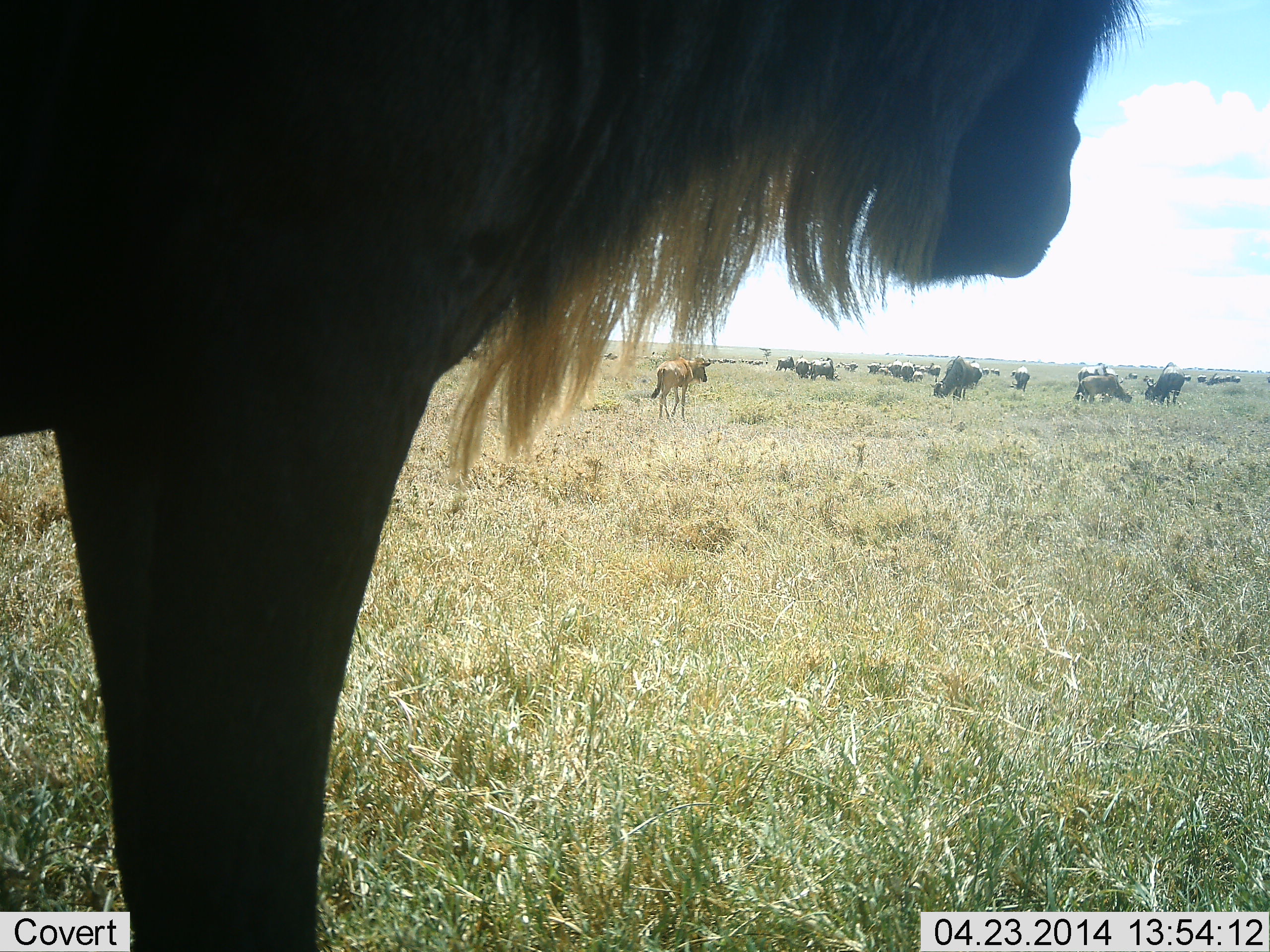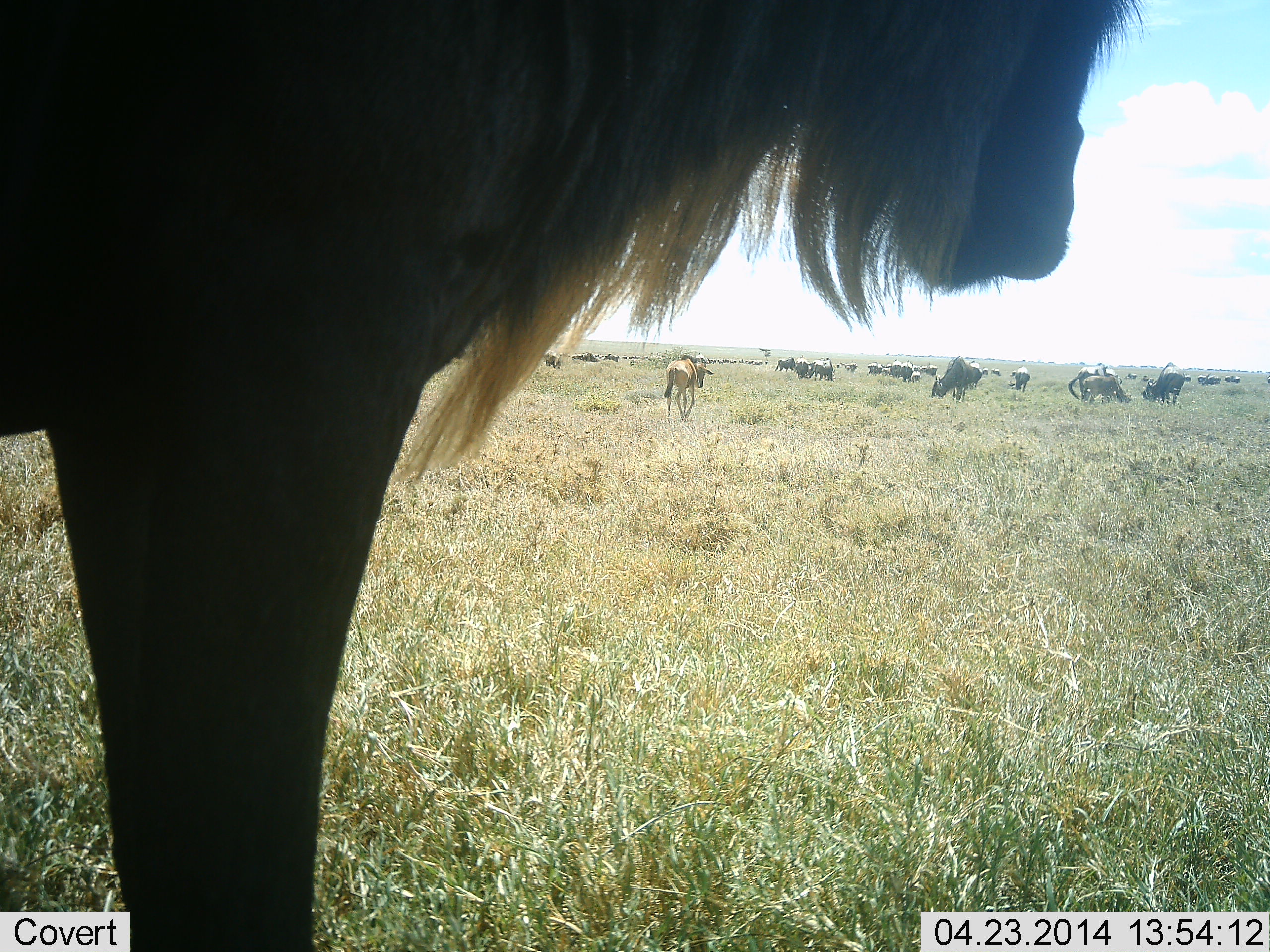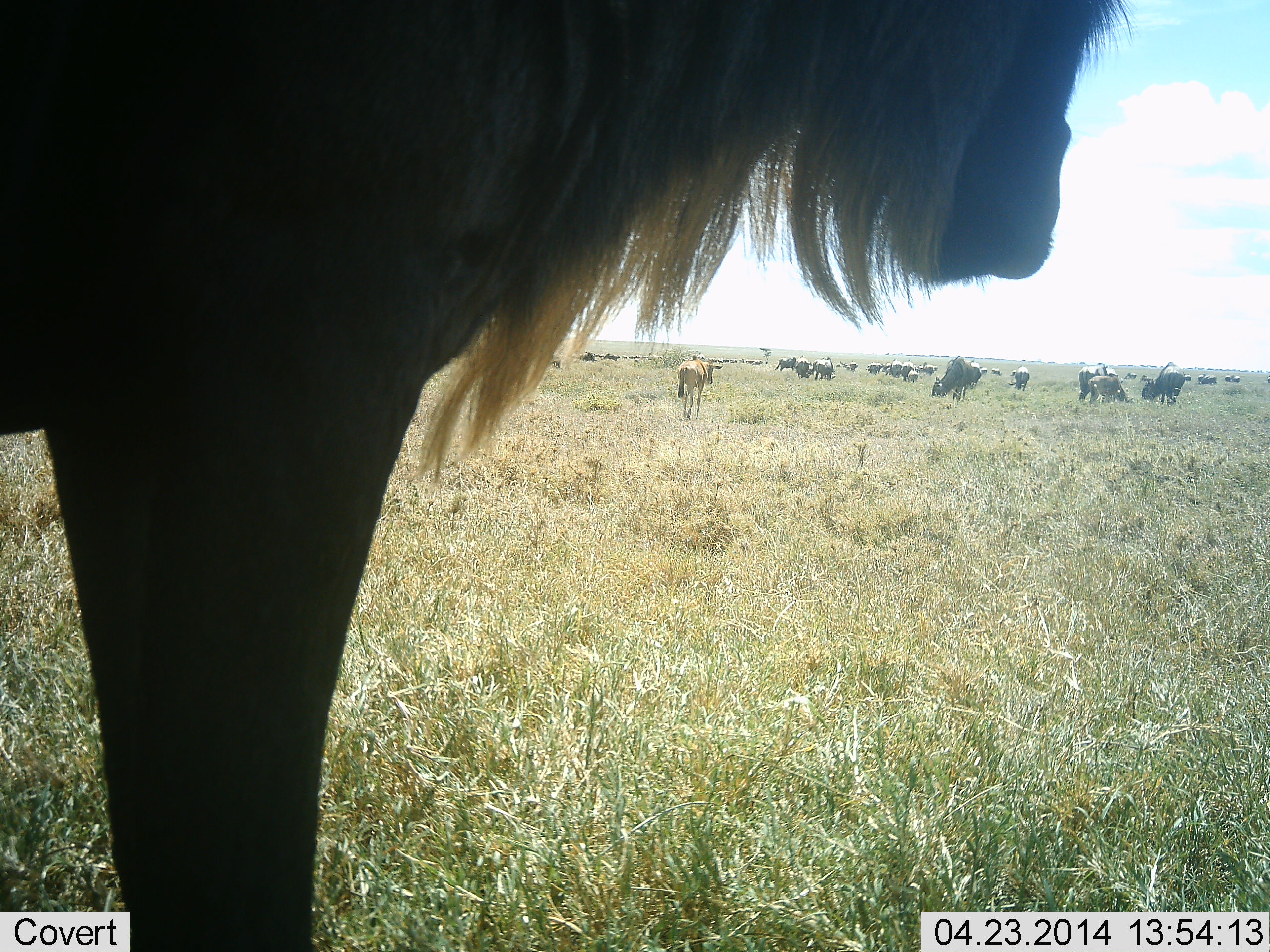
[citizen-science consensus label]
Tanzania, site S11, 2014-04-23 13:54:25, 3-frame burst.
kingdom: Animalia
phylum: Chordata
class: Mammalia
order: Artiodactyla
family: Bovidae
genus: Connochaetes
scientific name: Connochaetes taurinus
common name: blue wildebeest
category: wildebeest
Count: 11-50.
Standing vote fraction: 90%.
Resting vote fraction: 10%.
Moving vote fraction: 40%.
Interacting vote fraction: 0%.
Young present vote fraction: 10%.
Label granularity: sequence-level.